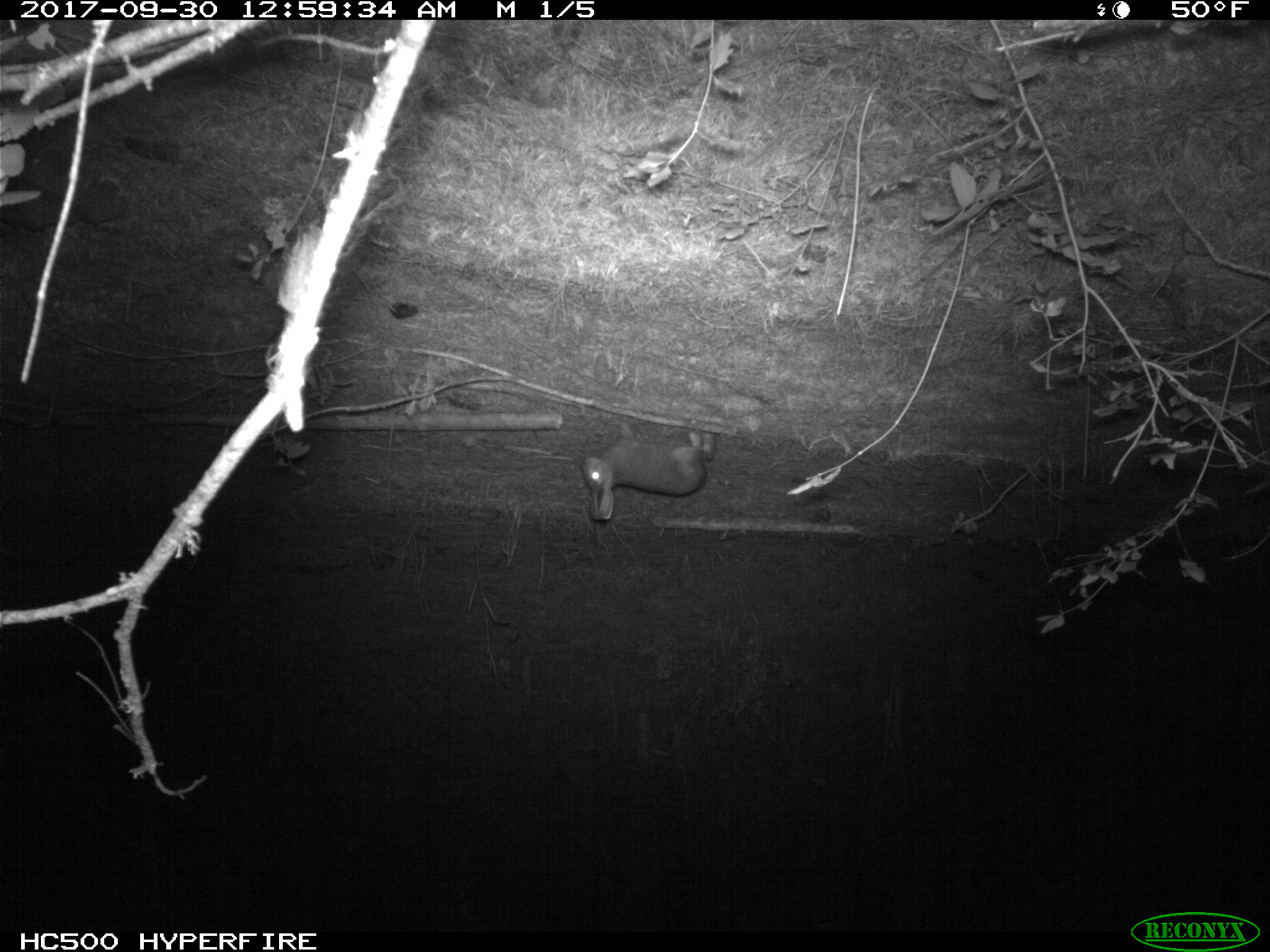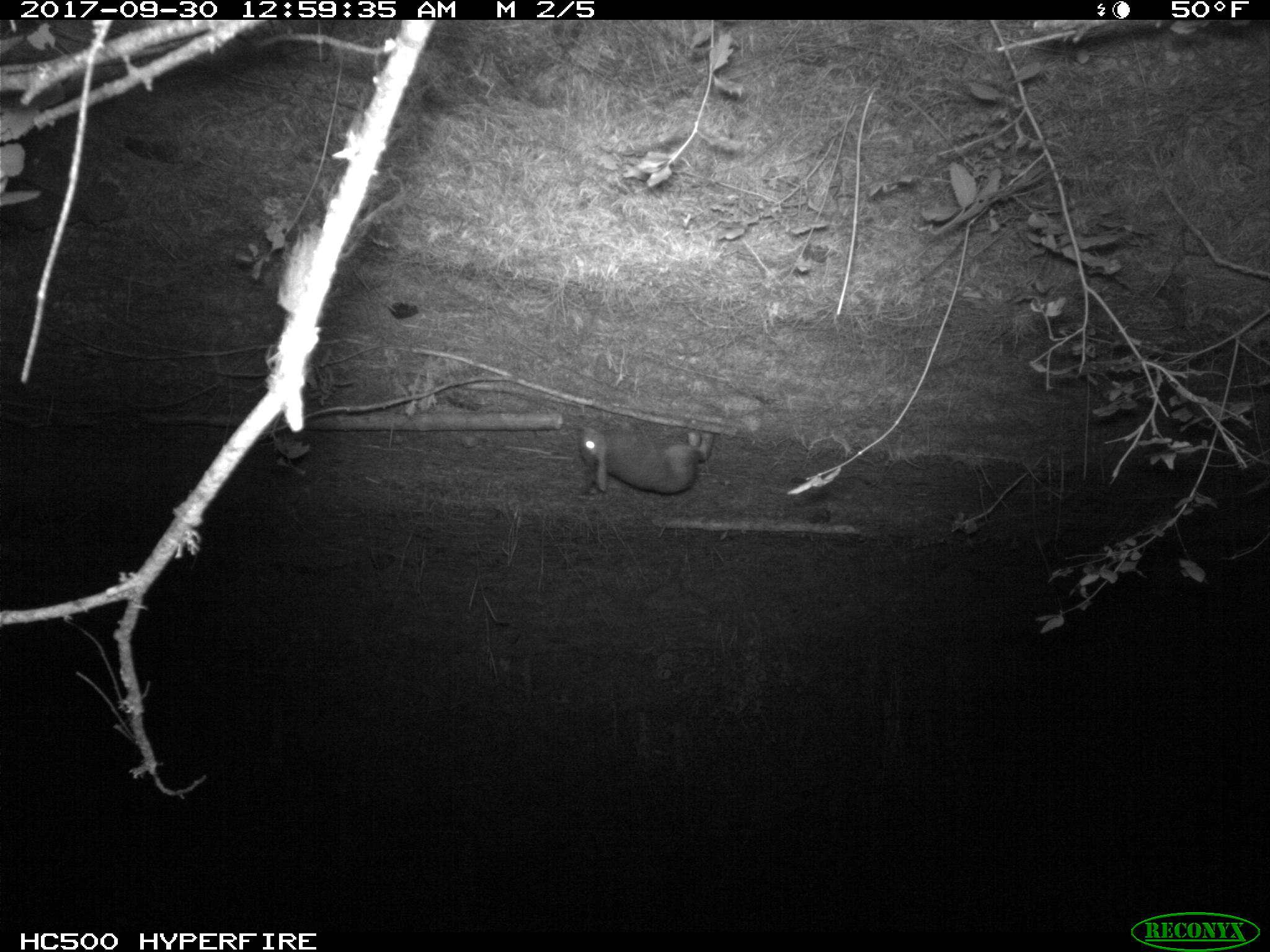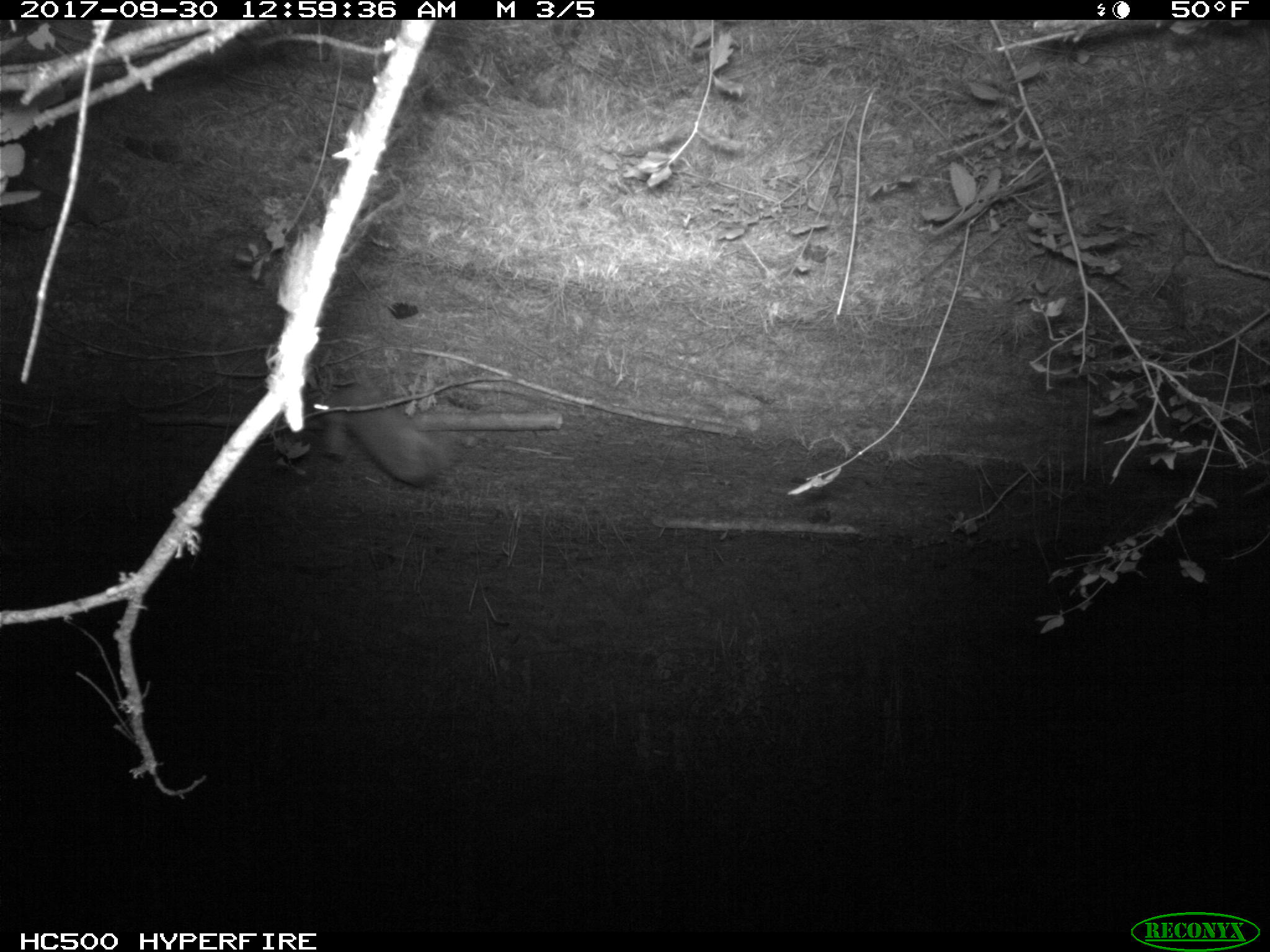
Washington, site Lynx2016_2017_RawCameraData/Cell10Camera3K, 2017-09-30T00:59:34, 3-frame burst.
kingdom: Animalia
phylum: Chordata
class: Mammalia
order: Lagomorpha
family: Leporidae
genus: Lepus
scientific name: Lepus americanus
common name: snowshoe hare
Lepus americanus (snowshoe hare). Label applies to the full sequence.